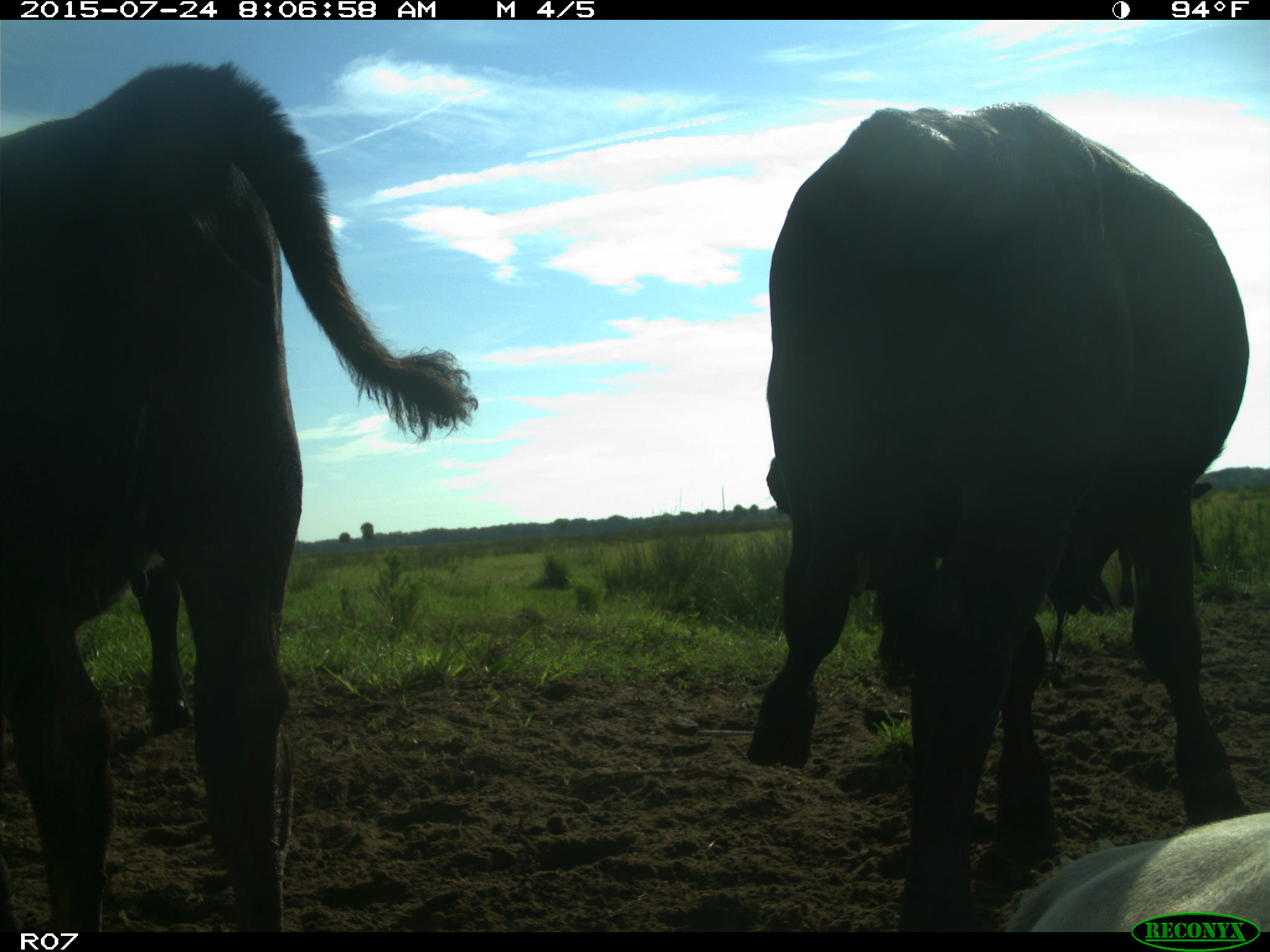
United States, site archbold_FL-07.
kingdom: Animalia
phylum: Chordata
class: Mammalia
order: Artiodactyla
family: Bovidae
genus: Bos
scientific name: Bos taurus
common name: domestic cow